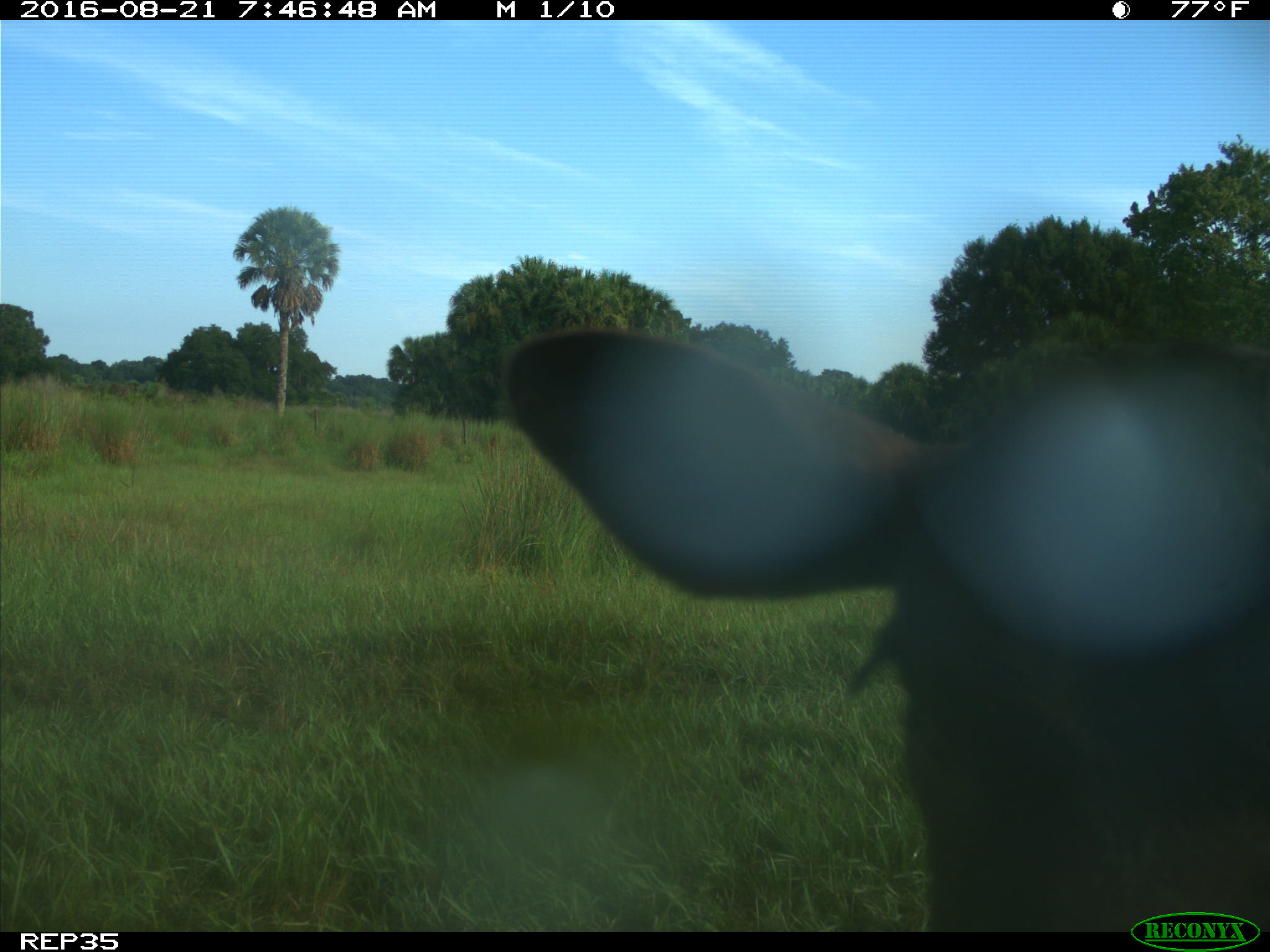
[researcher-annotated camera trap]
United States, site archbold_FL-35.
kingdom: Animalia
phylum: Chordata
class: Mammalia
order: Artiodactyla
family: Bovidae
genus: Bos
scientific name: Bos taurus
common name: domestic cow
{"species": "Bos taurus (domestic cow)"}